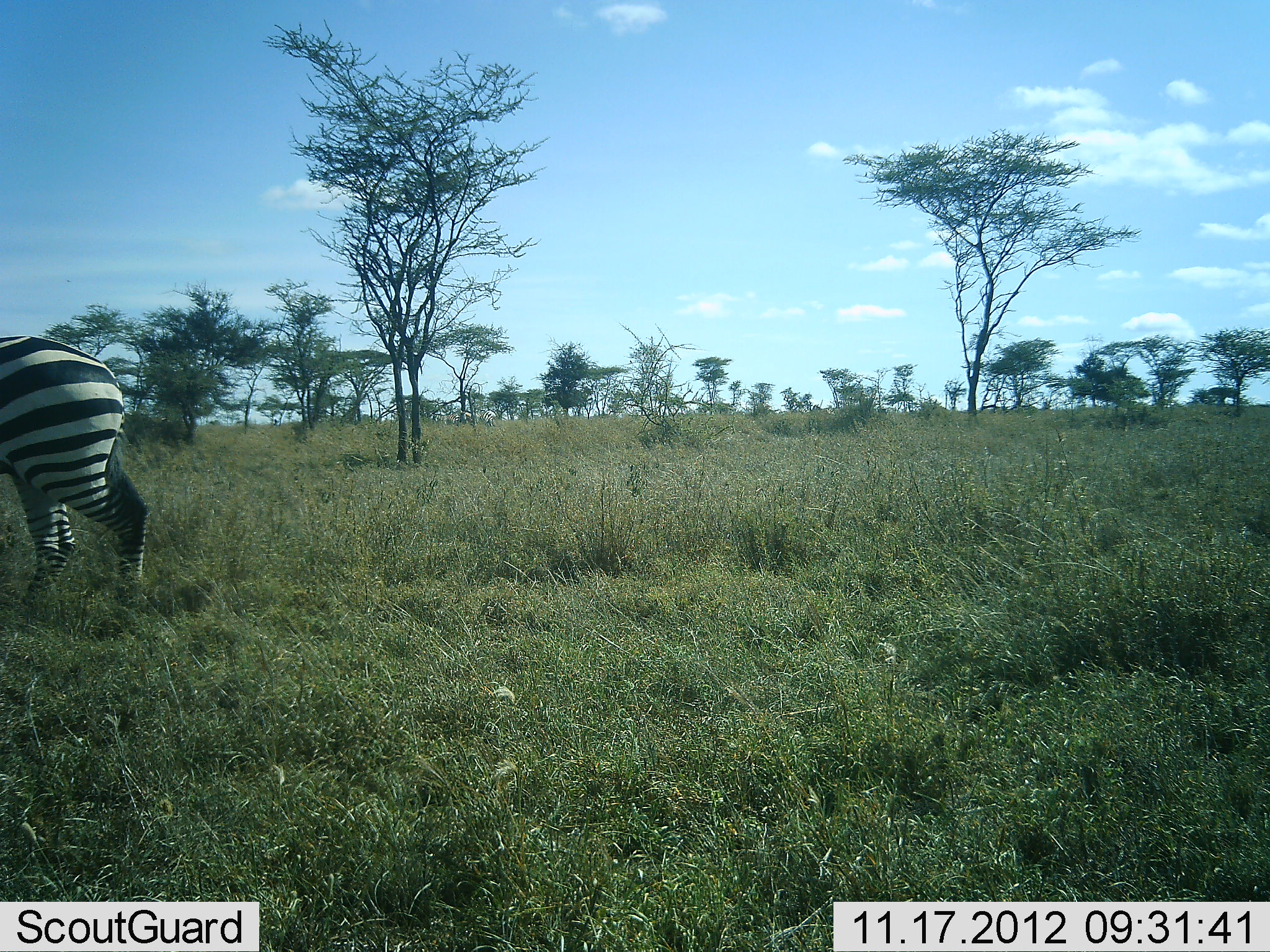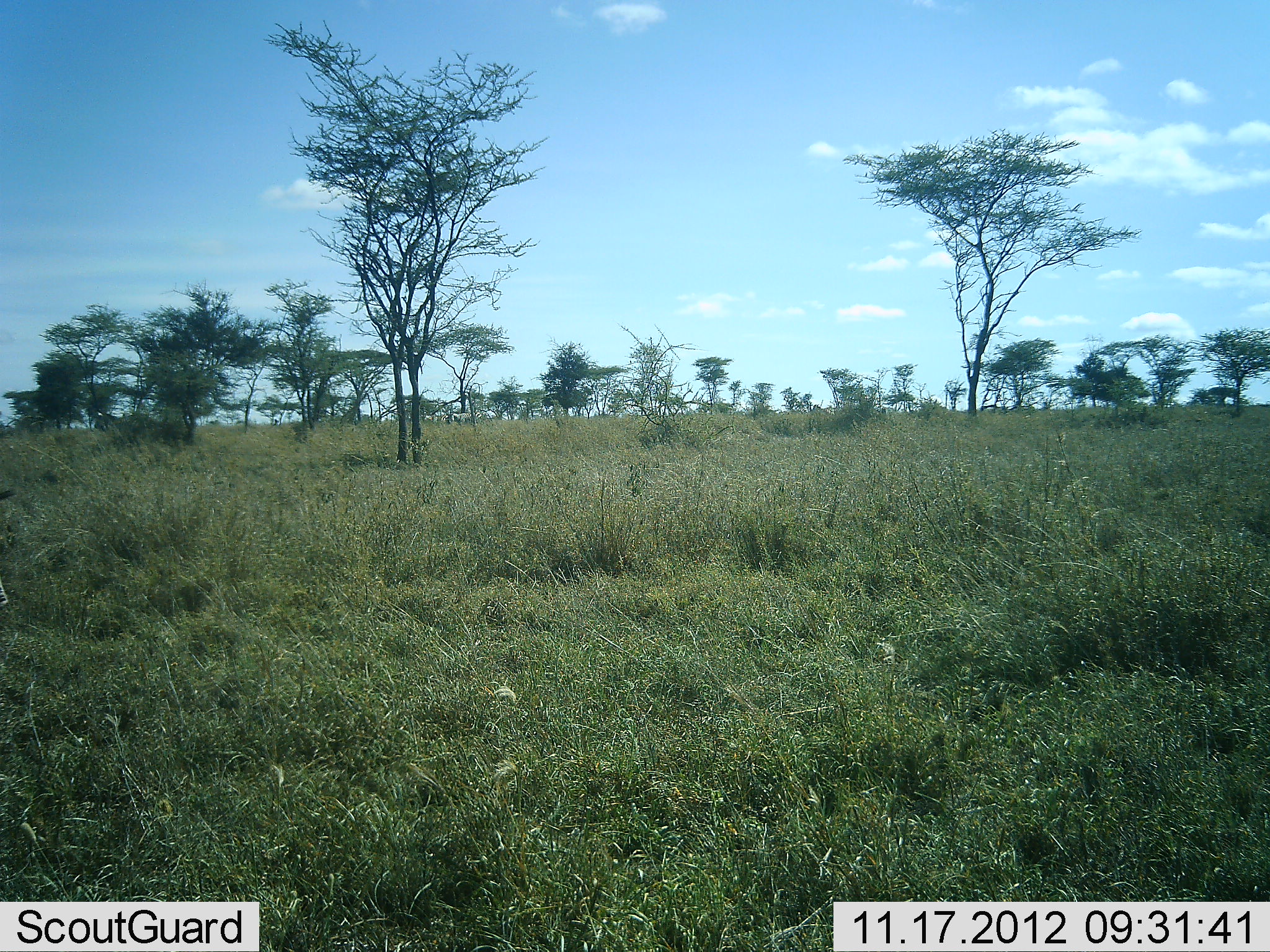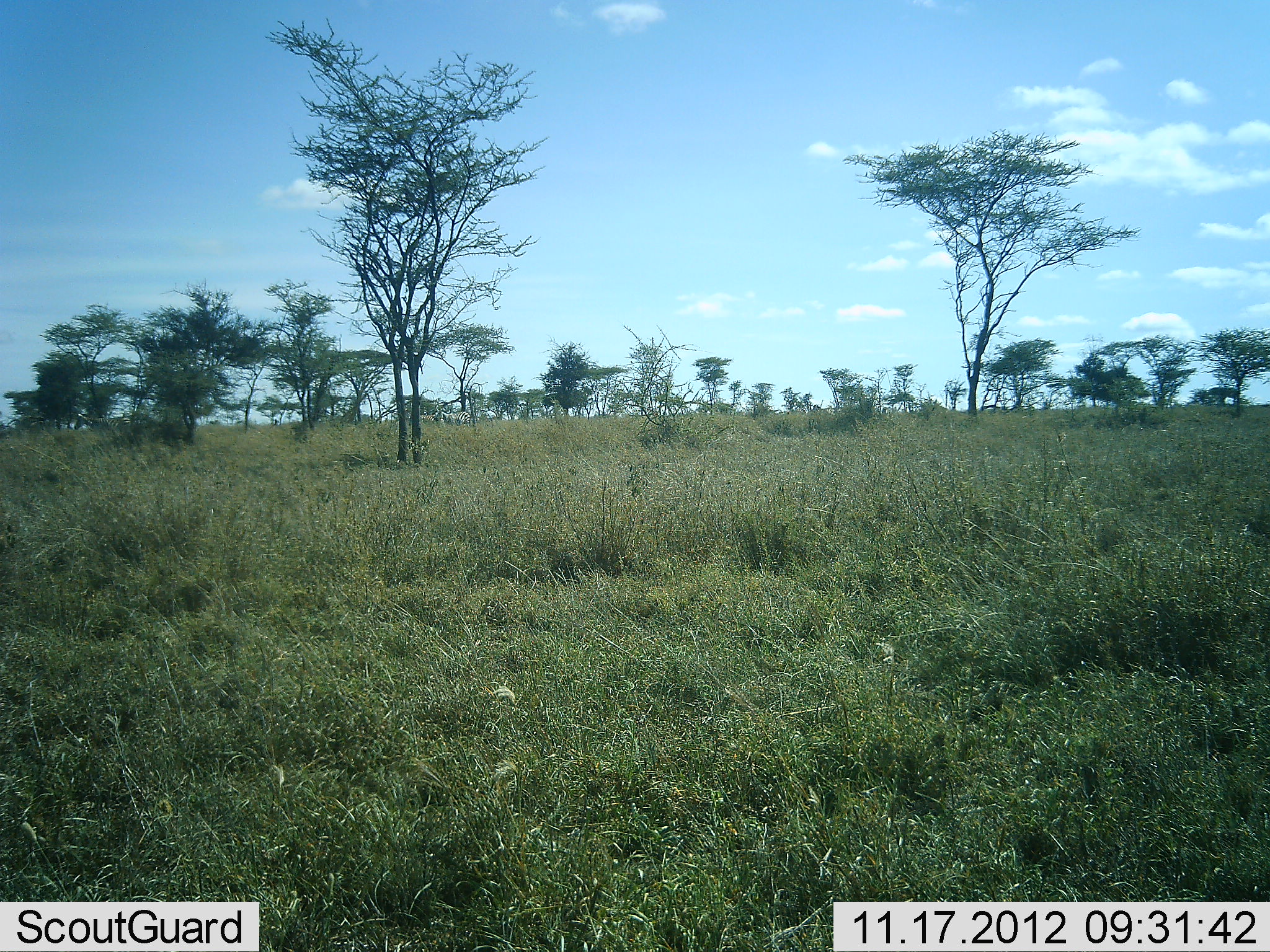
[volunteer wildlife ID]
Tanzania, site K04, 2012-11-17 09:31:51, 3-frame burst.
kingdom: Animalia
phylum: Chordata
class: Mammalia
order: Perissodactyla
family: Equidae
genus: Equus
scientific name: Equus quagga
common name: plains zebra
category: zebra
Zebra (plains zebra) (Equus quagga), count 4. Behavior (volunteer vote fractions): standing 0%, resting 0%, moving 100%, interacting 0%. Young present (vote fraction): 0%. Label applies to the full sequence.